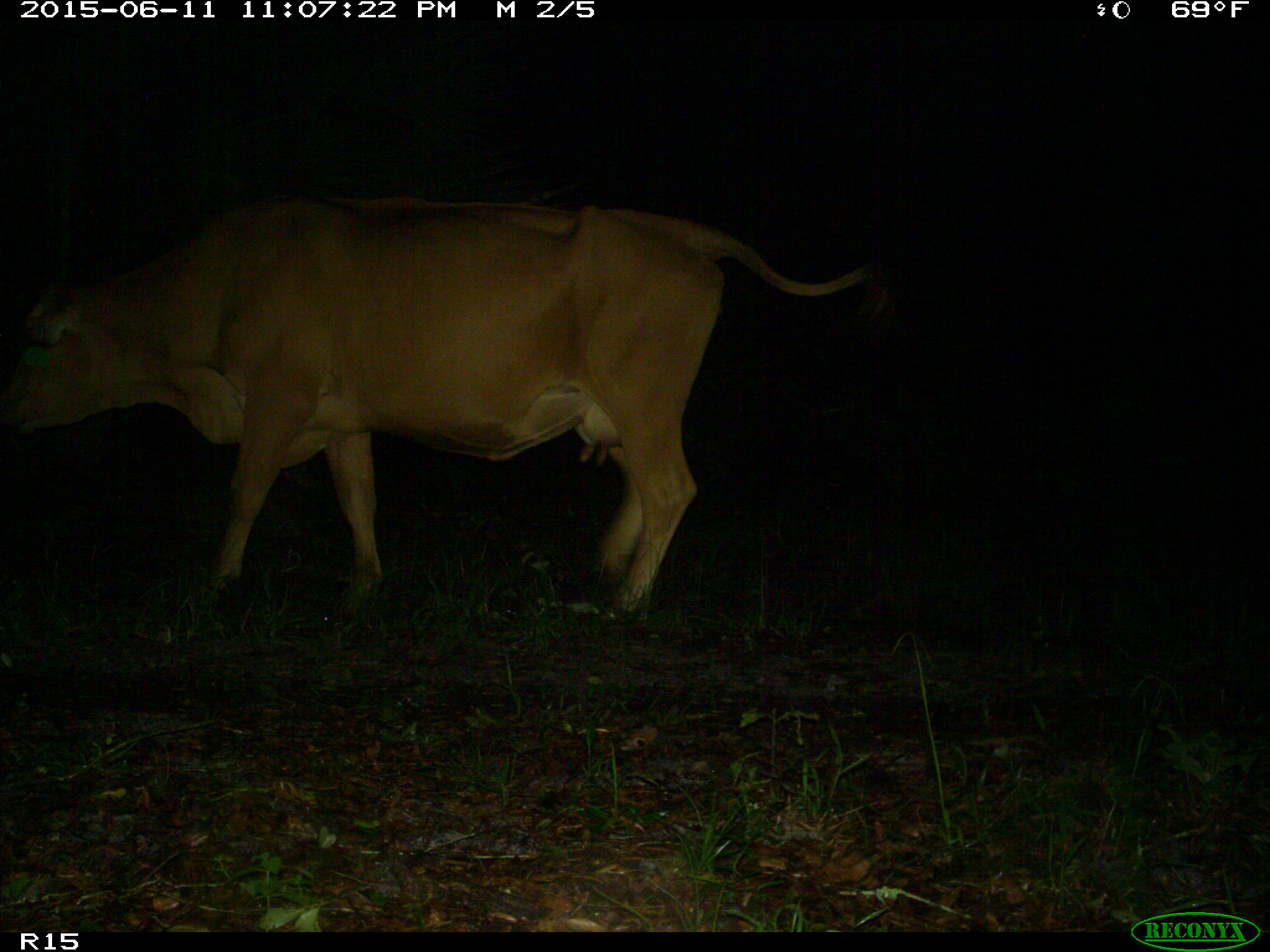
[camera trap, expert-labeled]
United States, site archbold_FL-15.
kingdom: Animalia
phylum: Chordata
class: Mammalia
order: Artiodactyla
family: Bovidae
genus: Bos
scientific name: Bos taurus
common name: domestic cow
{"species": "Bos taurus (domestic cow)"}